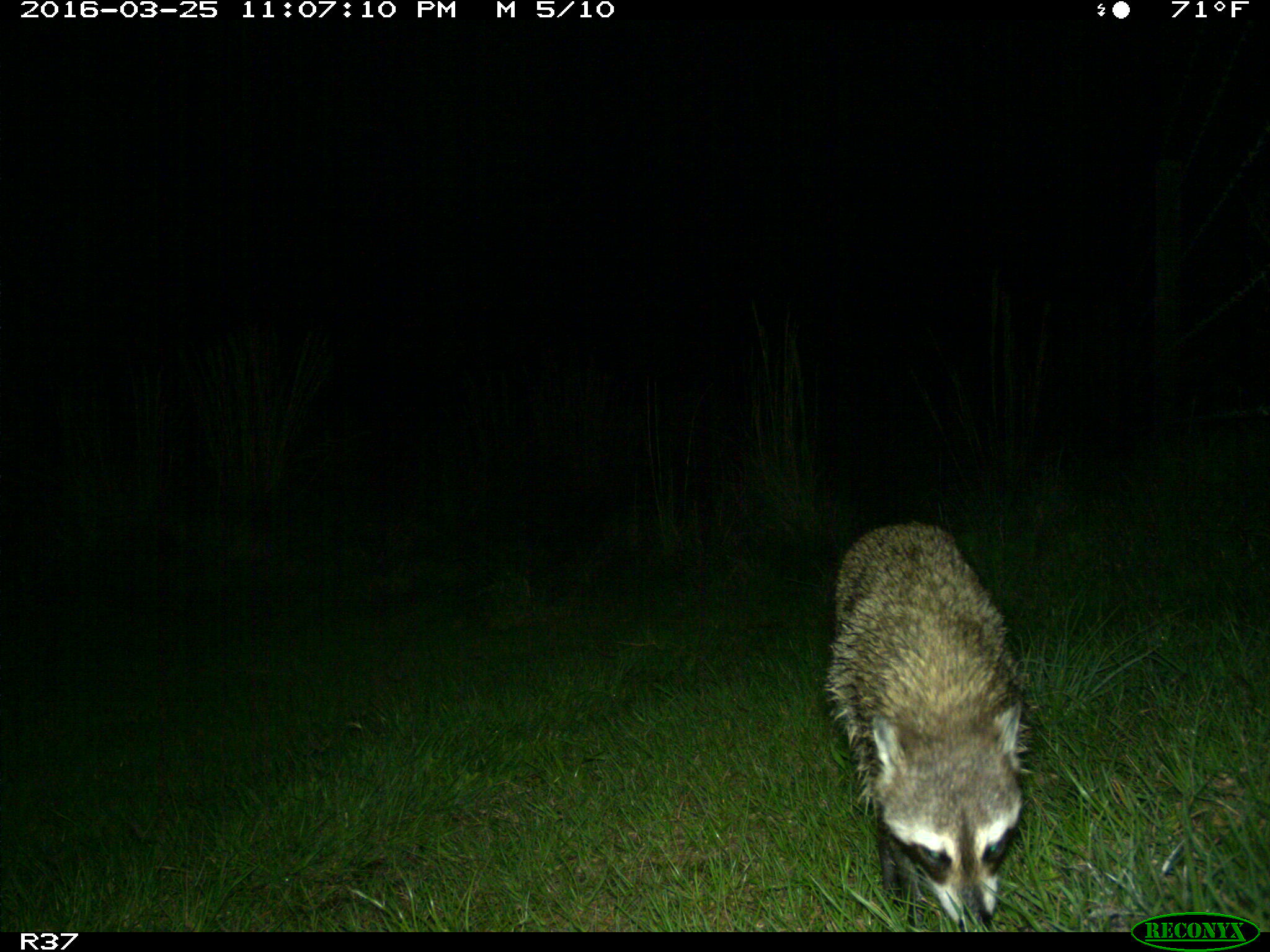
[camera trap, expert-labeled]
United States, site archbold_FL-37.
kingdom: Animalia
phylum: Chordata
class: Mammalia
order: Carnivora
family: Procyonidae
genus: Procyon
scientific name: Procyon lotor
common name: common raccoon